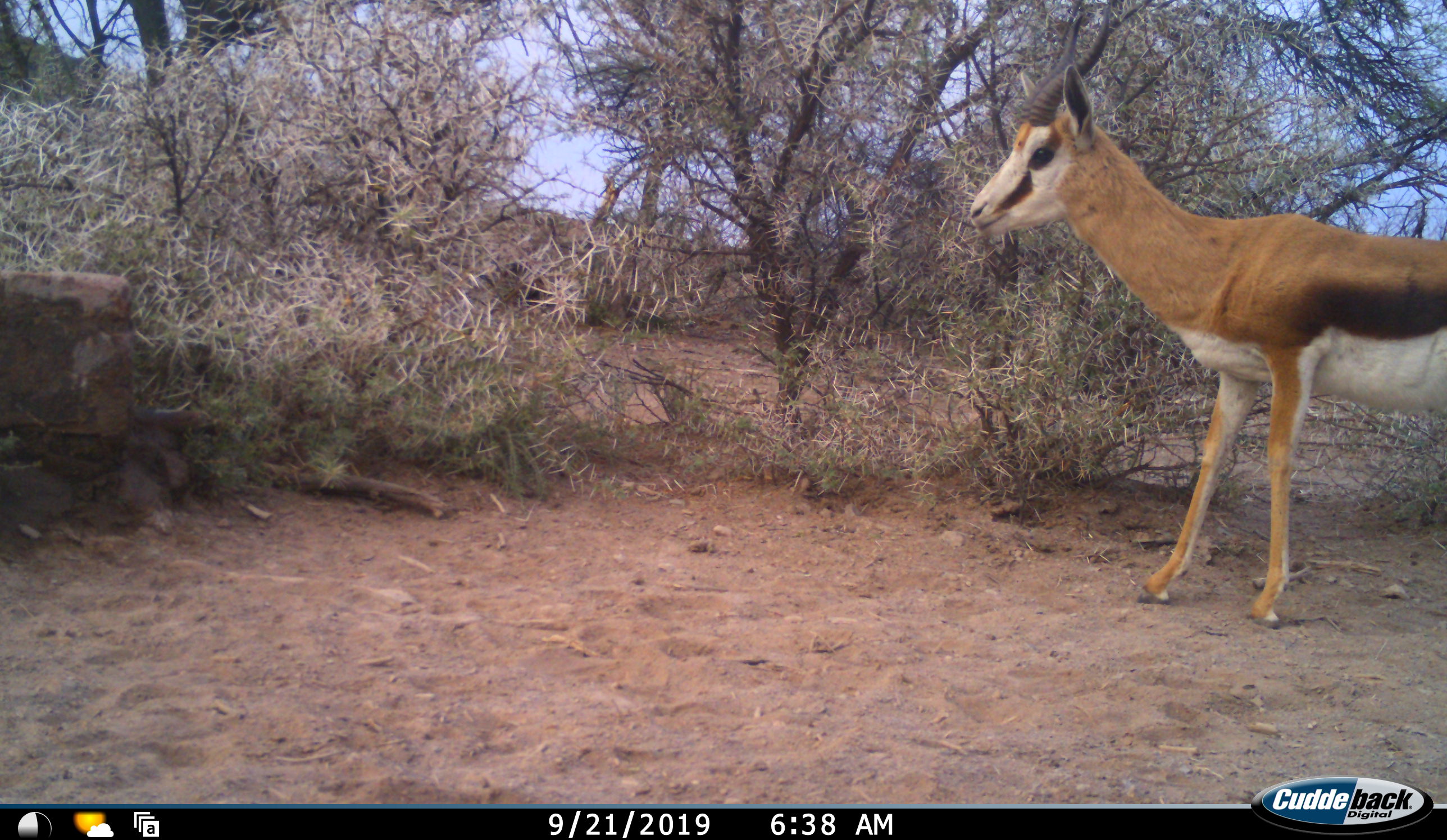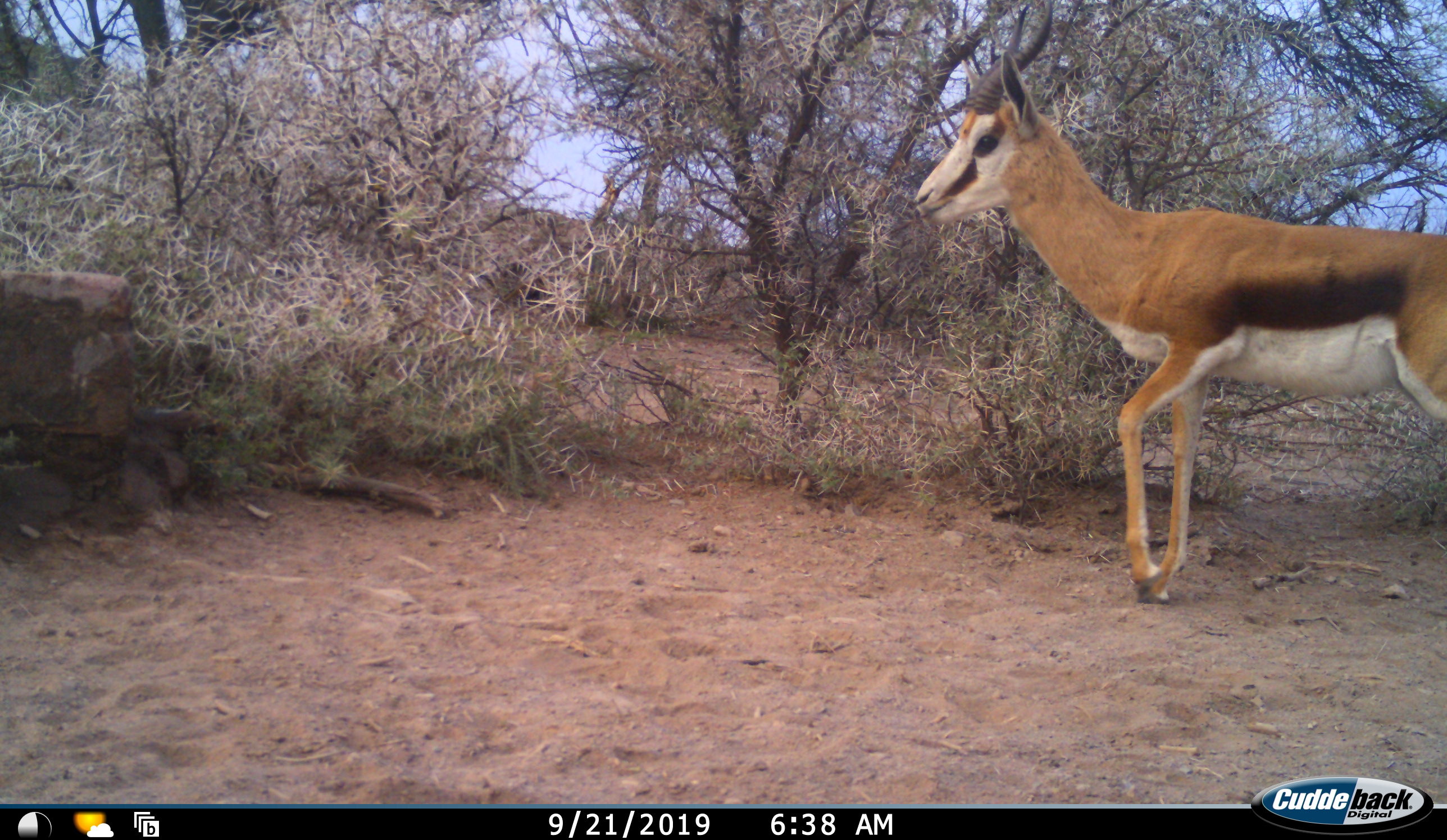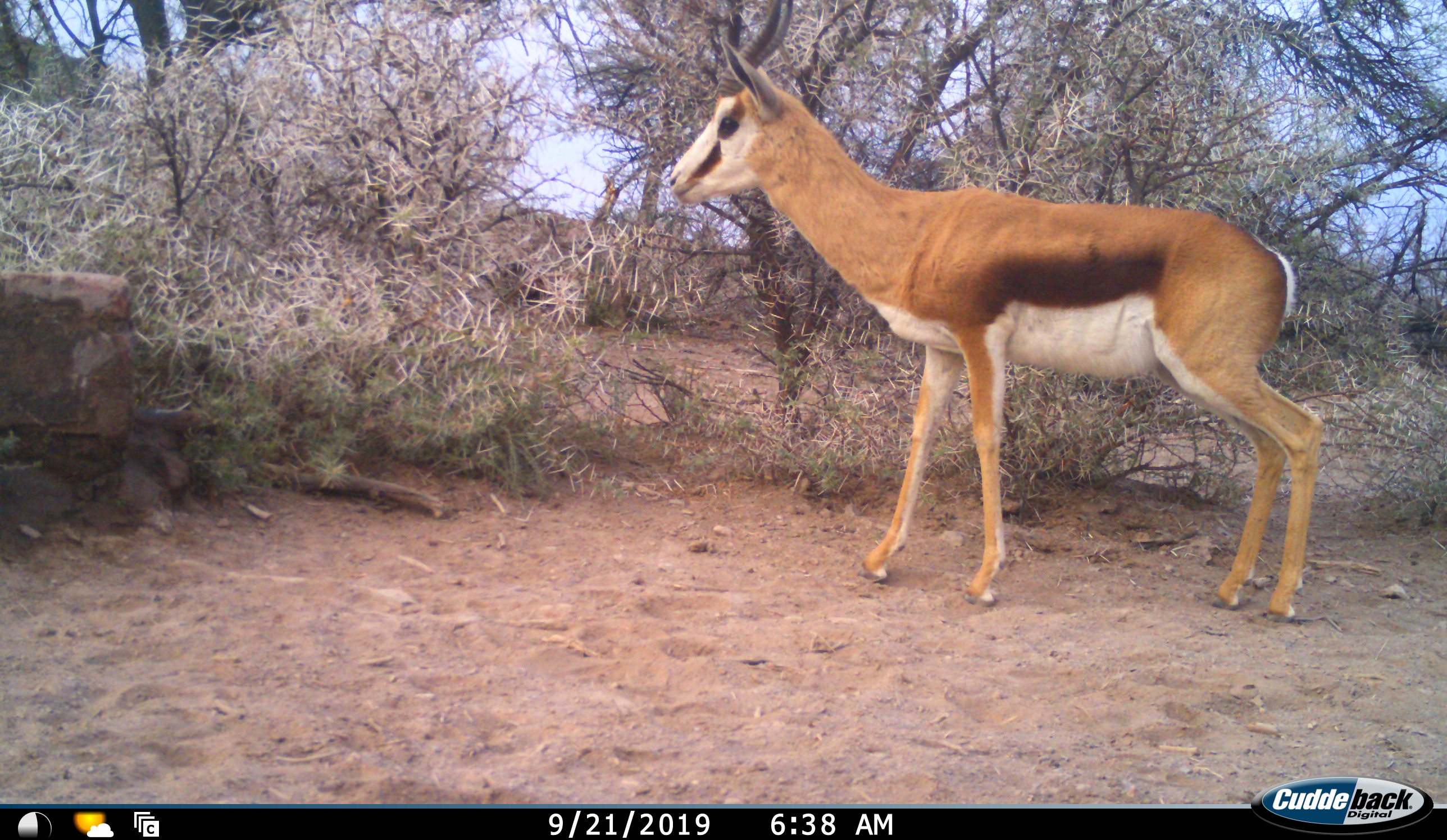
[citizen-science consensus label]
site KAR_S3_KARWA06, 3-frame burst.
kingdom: Animalia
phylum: Chordata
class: Mammalia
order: Artiodactyla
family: Bovidae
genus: Antidorcas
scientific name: Antidorcas marsupialis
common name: springbok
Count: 1.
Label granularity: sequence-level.